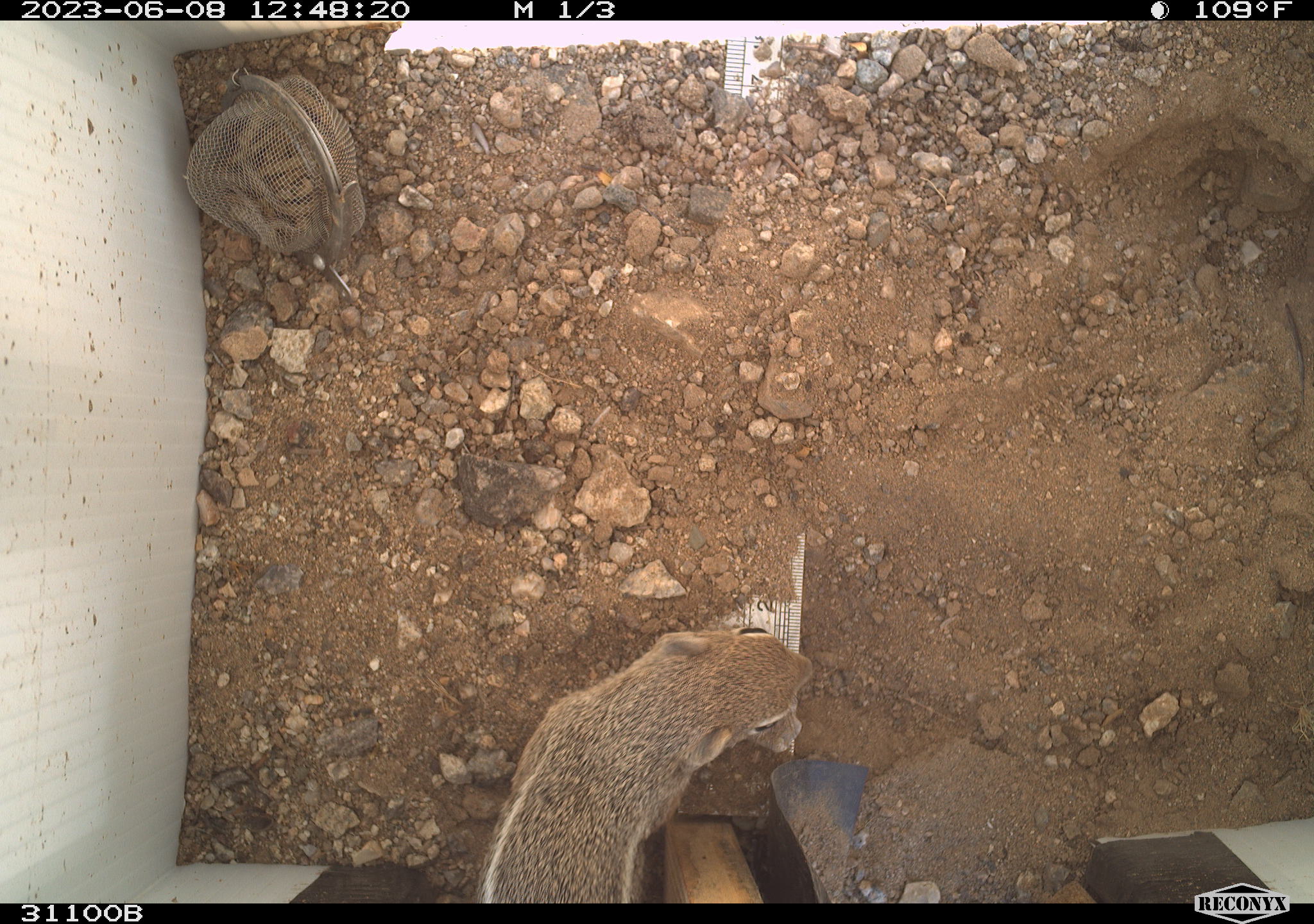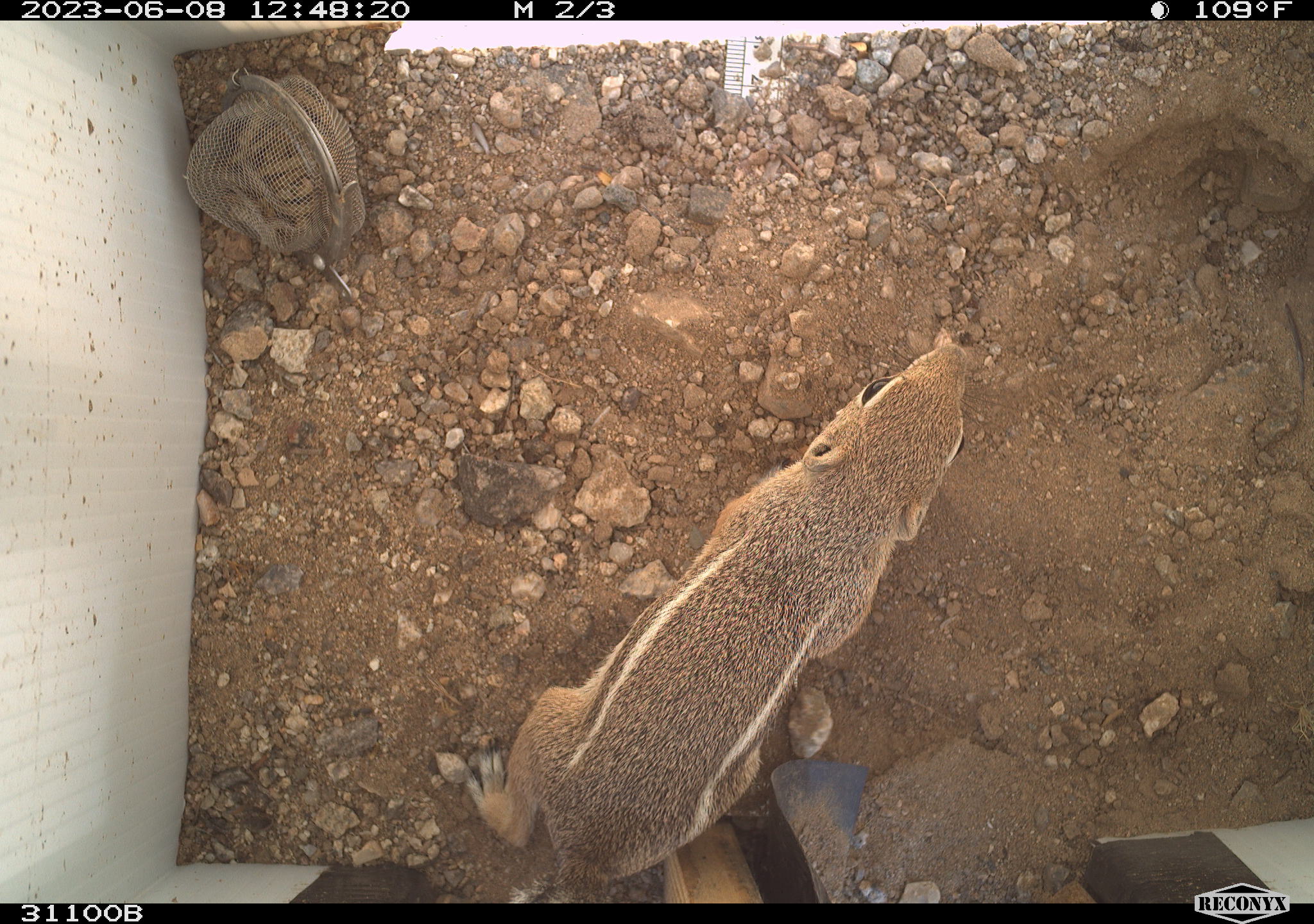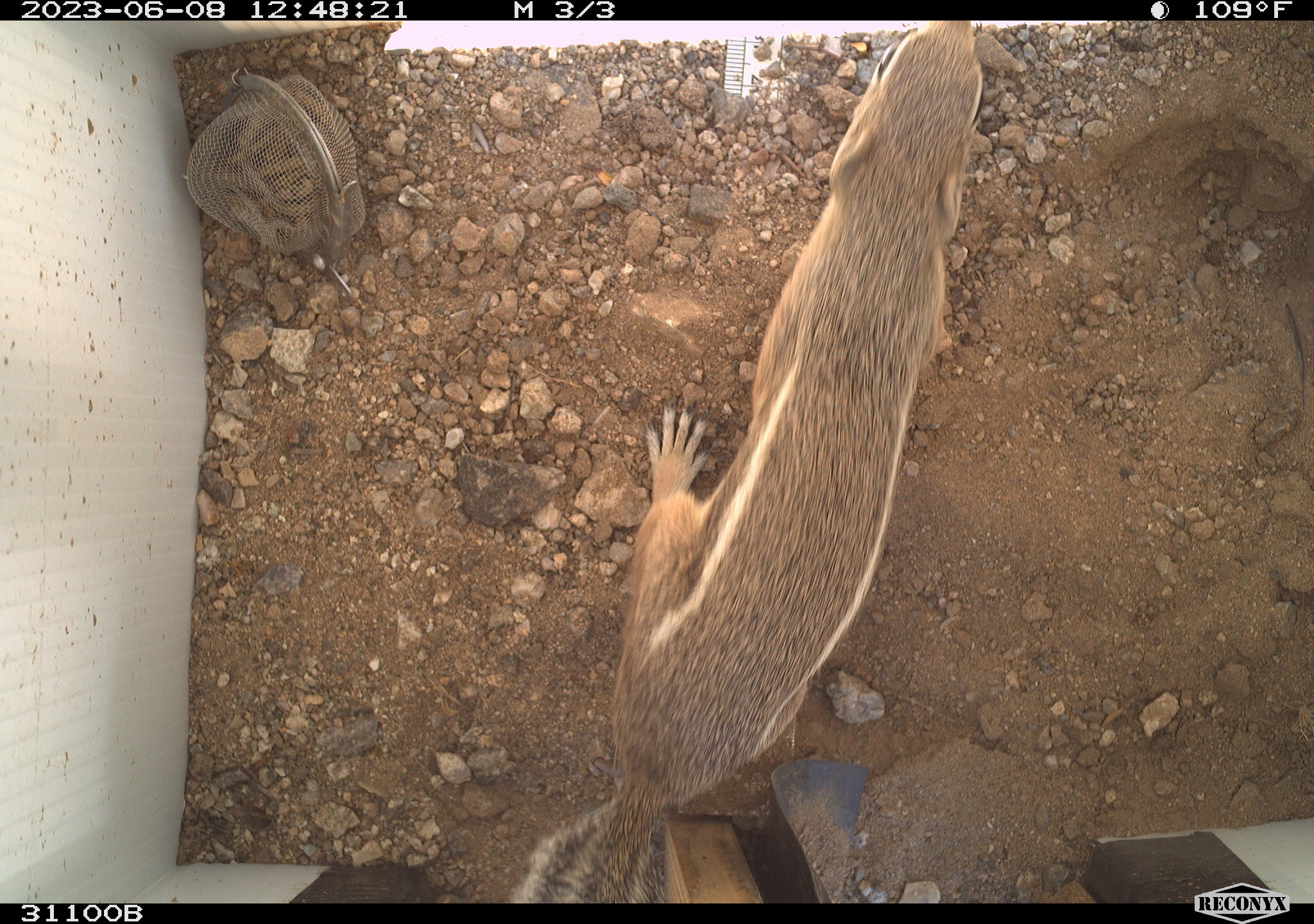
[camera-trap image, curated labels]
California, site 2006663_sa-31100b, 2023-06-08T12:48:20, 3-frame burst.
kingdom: Animalia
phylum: Chordata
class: Mammalia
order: Rodentia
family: Sciuridae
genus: Ammospermophilus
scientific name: Ammospermophilus leucurus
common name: white-tailed antelope squirrel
White-tailed antelope squirrel (Ammospermophilus leucurus).